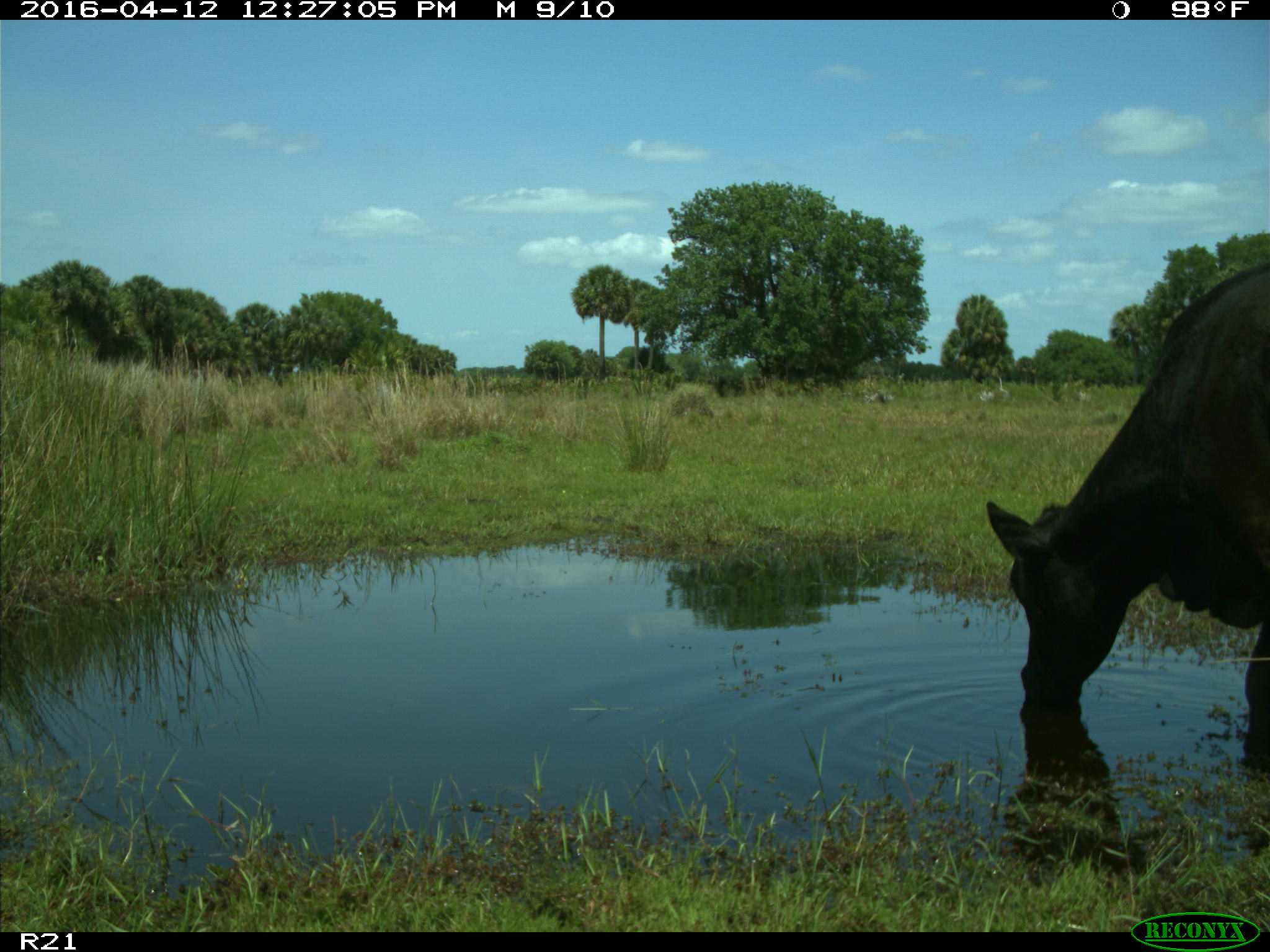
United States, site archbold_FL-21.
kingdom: Animalia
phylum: Chordata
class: Mammalia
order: Artiodactyla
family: Bovidae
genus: Bos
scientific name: Bos taurus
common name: domestic cow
Bos taurus (domestic cow).